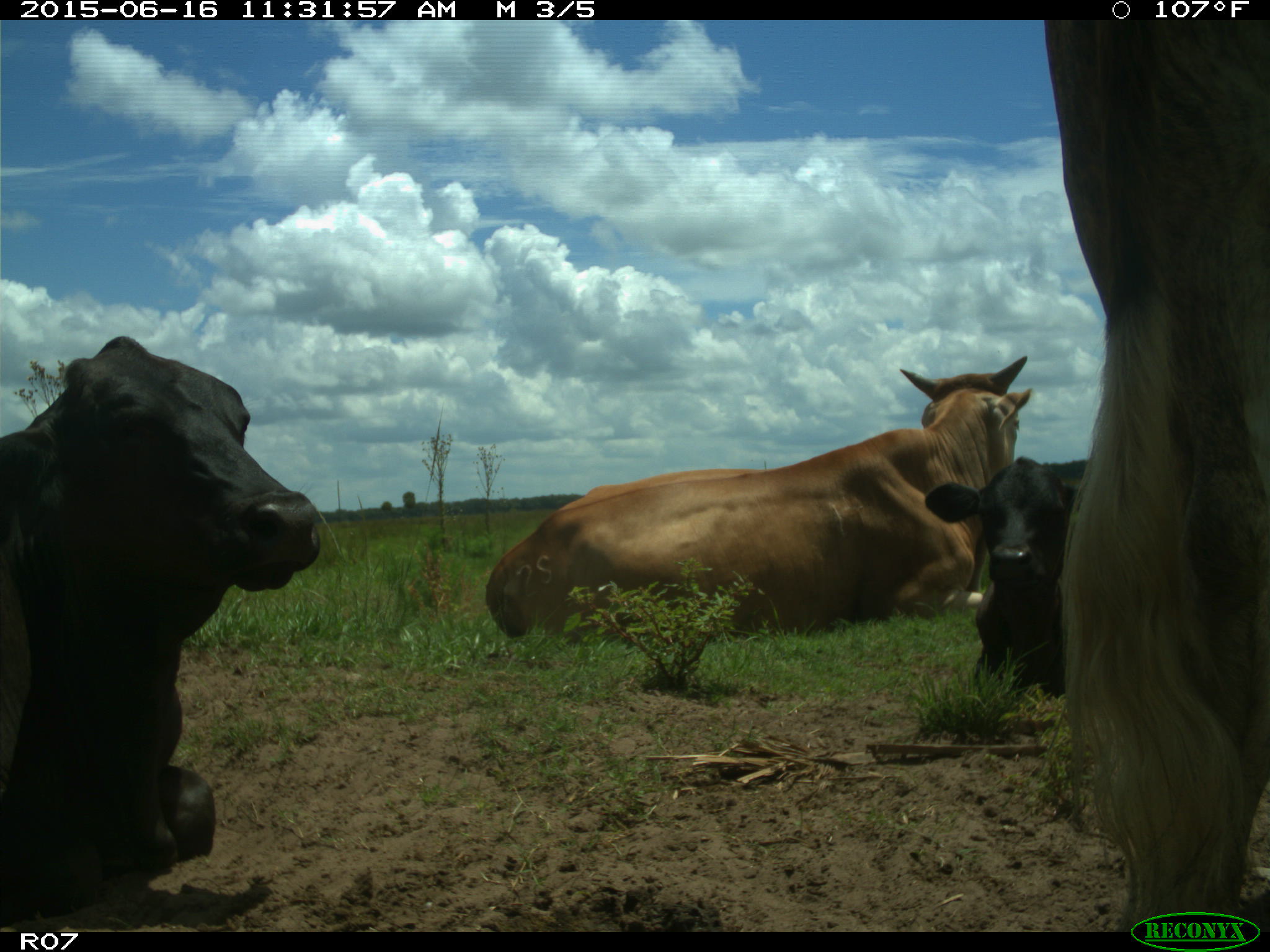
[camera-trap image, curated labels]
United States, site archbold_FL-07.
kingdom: Animalia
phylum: Chordata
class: Mammalia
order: Artiodactyla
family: Bovidae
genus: Bos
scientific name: Bos taurus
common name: domestic cow